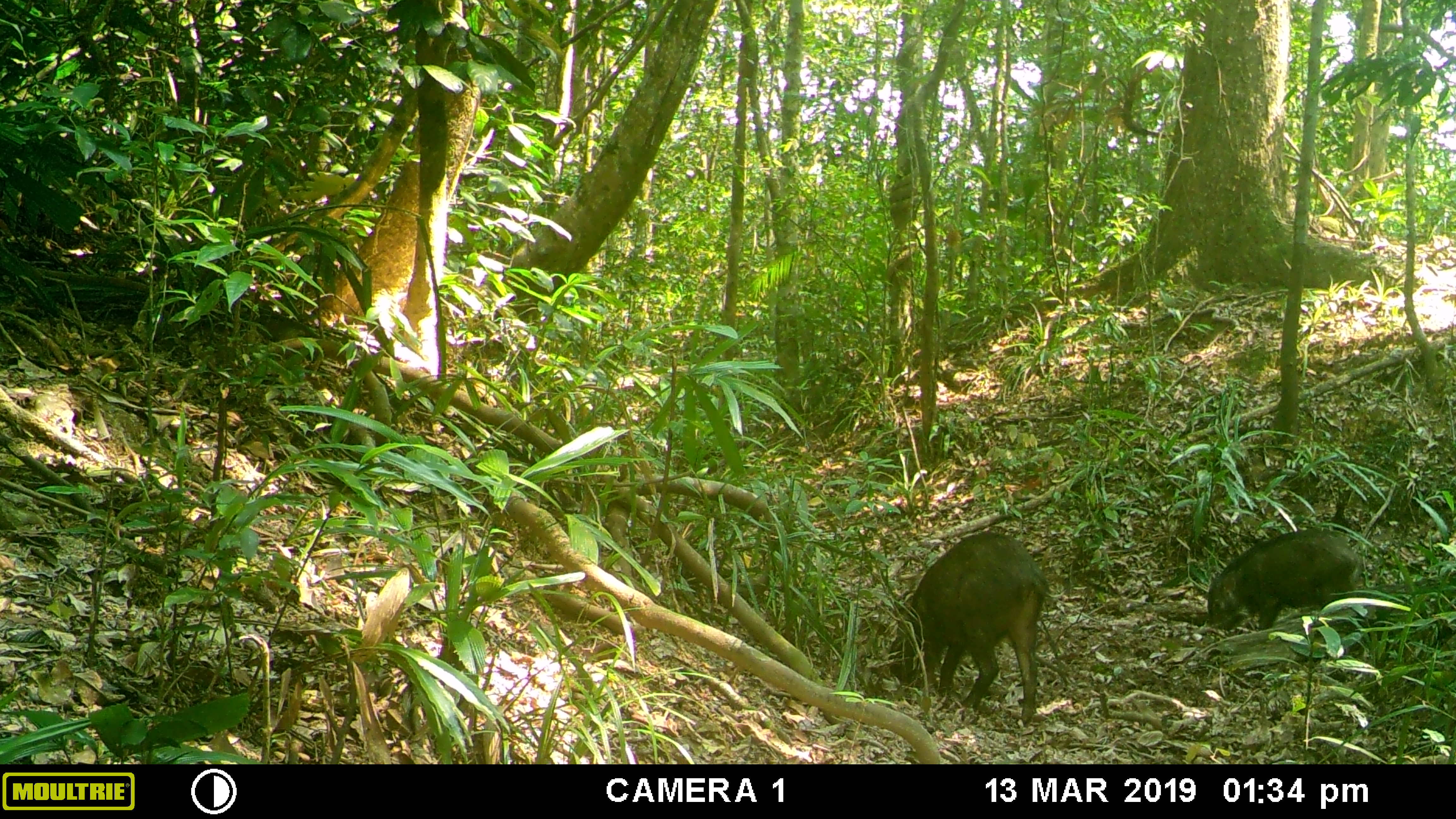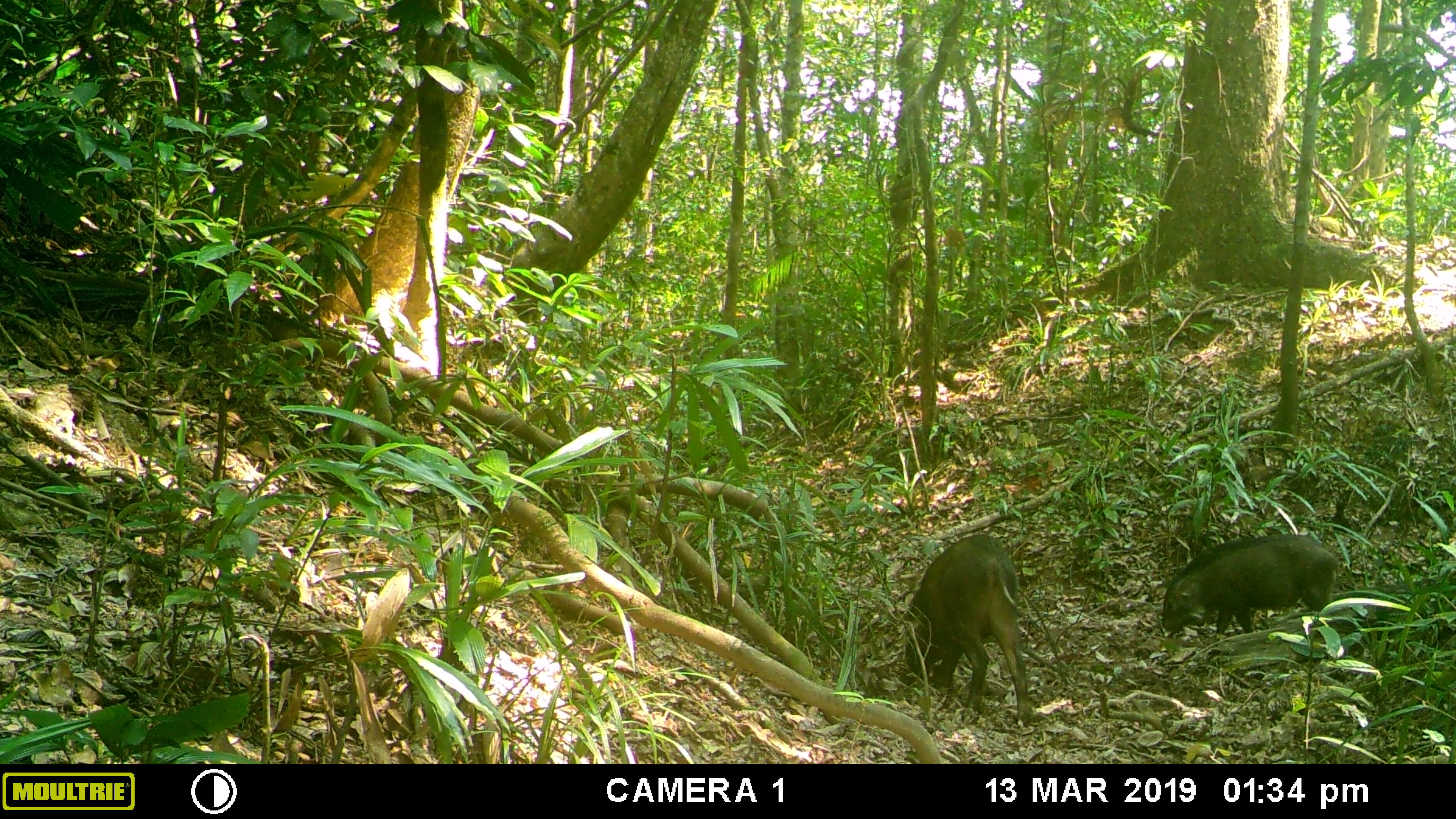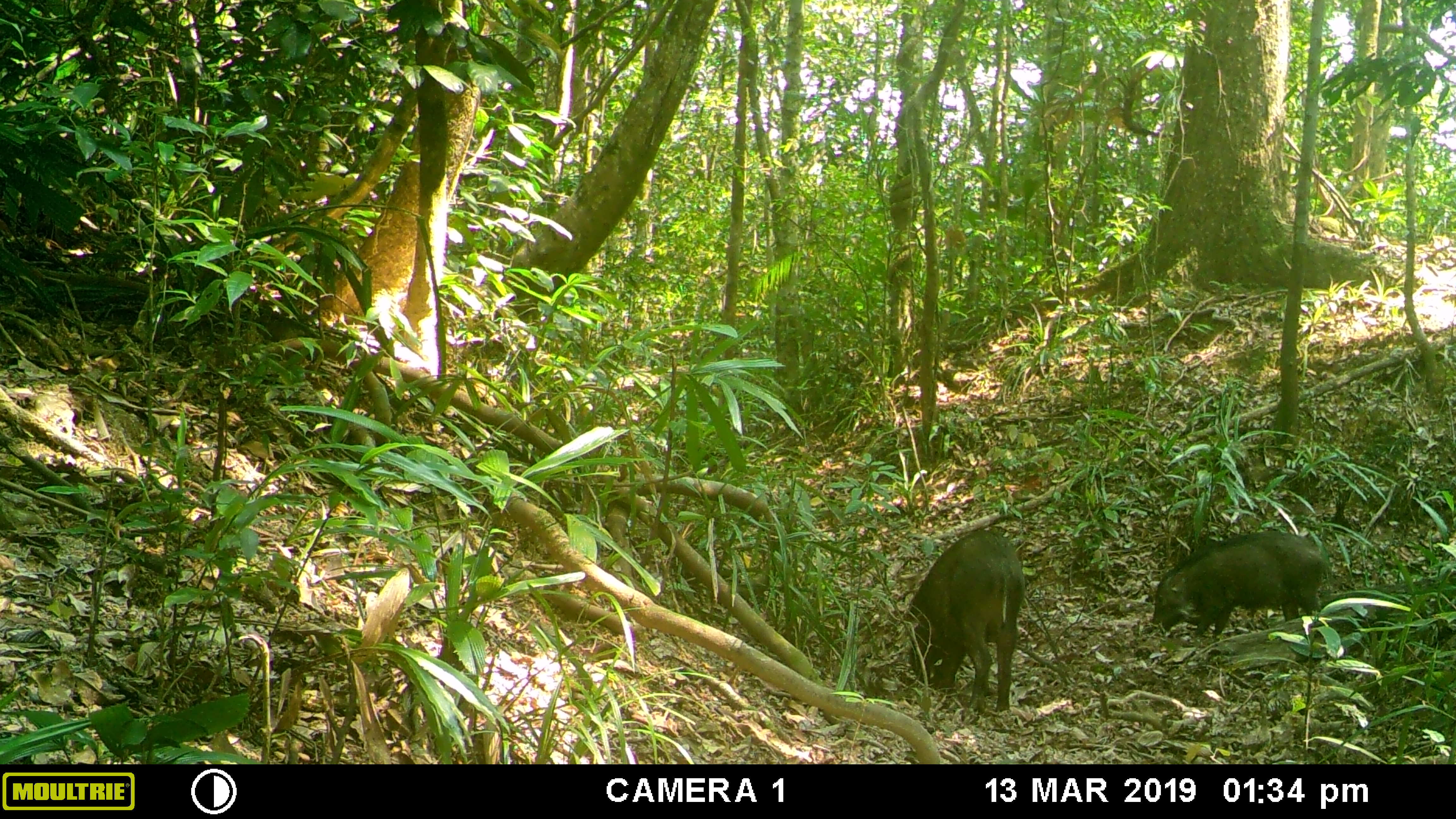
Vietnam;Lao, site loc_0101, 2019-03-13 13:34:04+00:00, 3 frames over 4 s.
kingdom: Animalia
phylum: Chordata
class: Mammalia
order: Artiodactyla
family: Suidae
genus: Sus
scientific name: Sus scrofa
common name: eurasian wild pig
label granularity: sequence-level